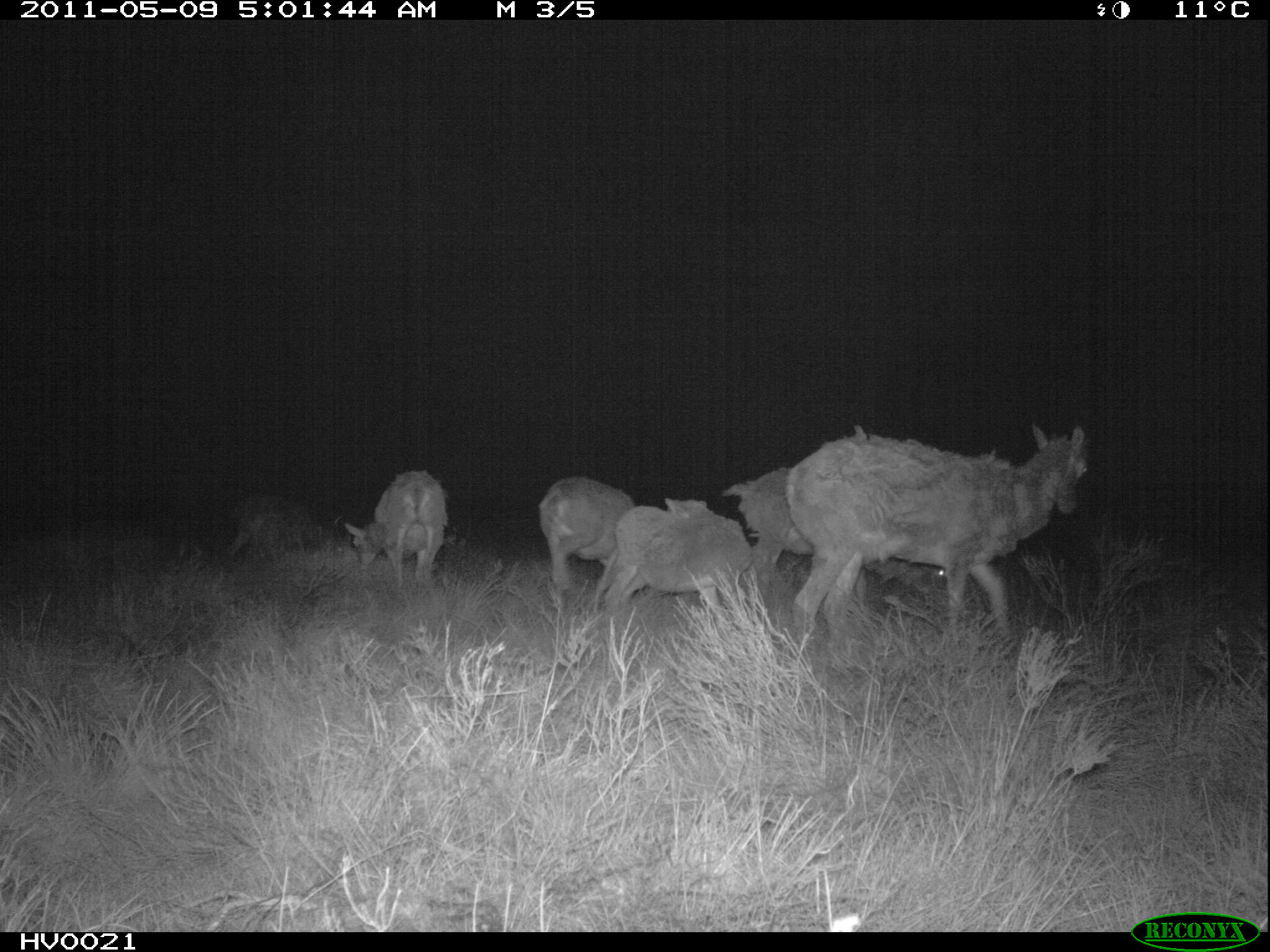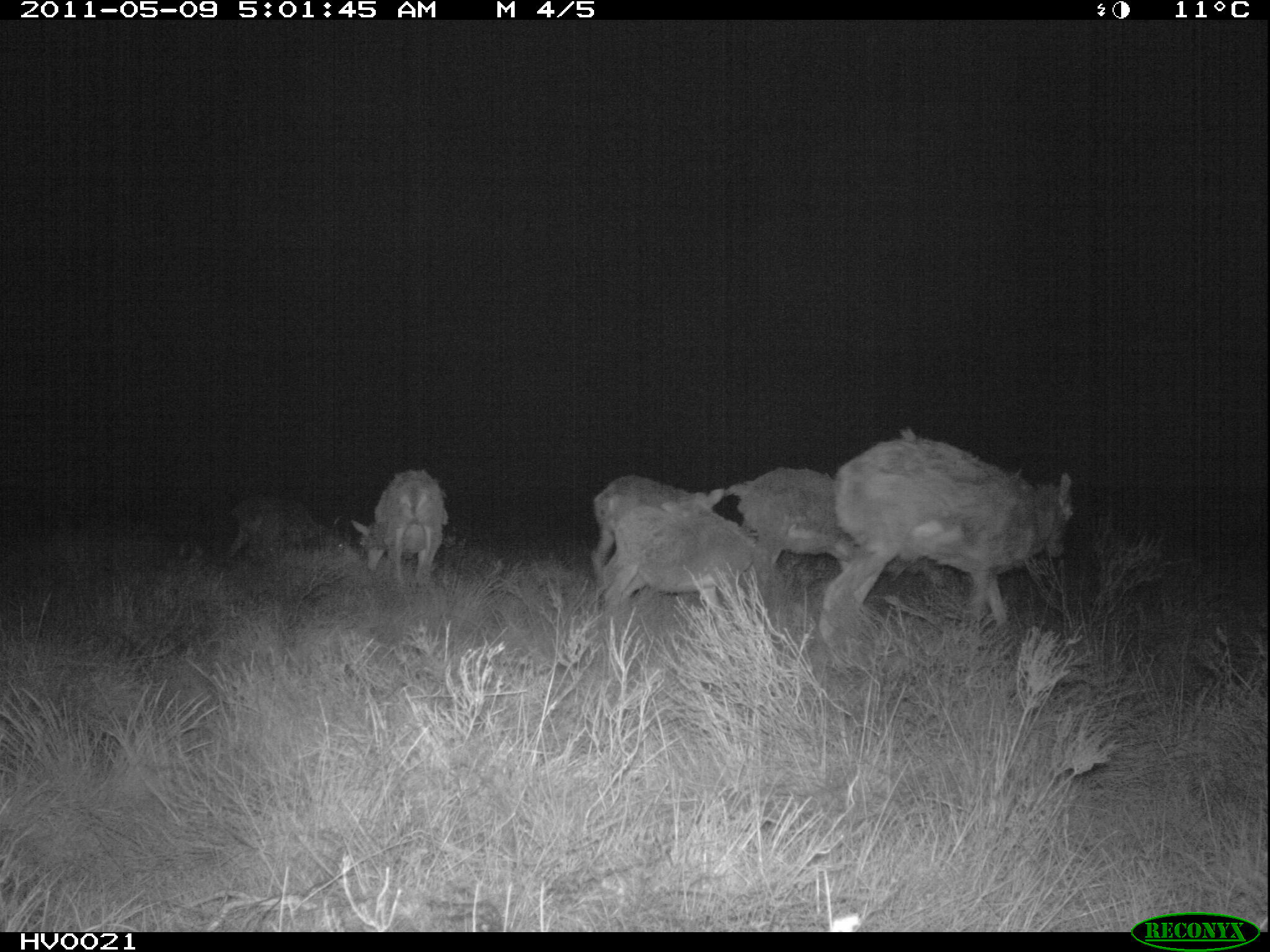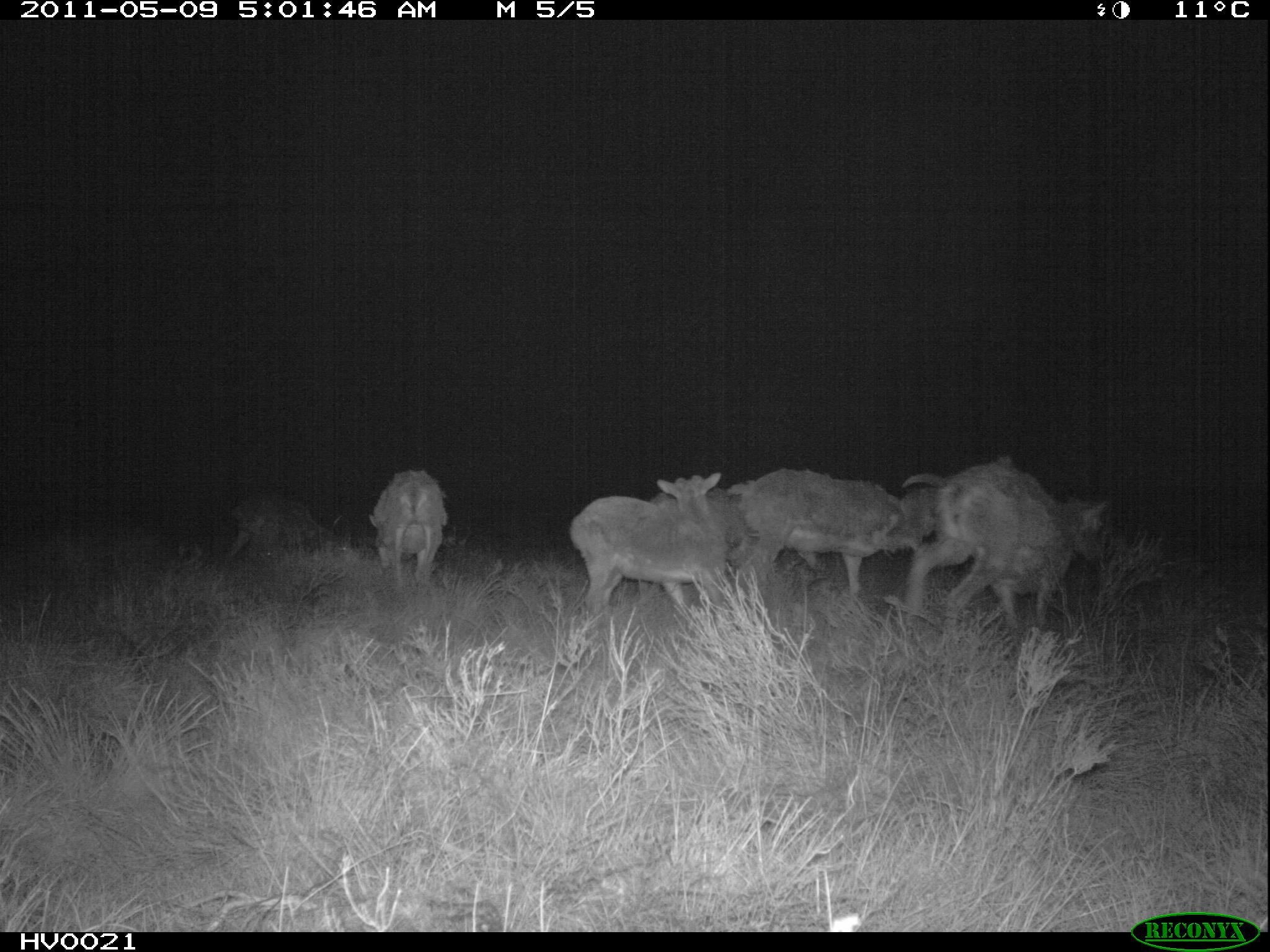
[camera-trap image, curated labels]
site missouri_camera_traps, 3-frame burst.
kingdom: Animalia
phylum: Chordata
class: Mammalia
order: Artiodactyla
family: Bovidae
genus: Ovis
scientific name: Ovis ammon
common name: mouflon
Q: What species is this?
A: Mouflon (Ovis ammon).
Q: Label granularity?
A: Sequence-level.